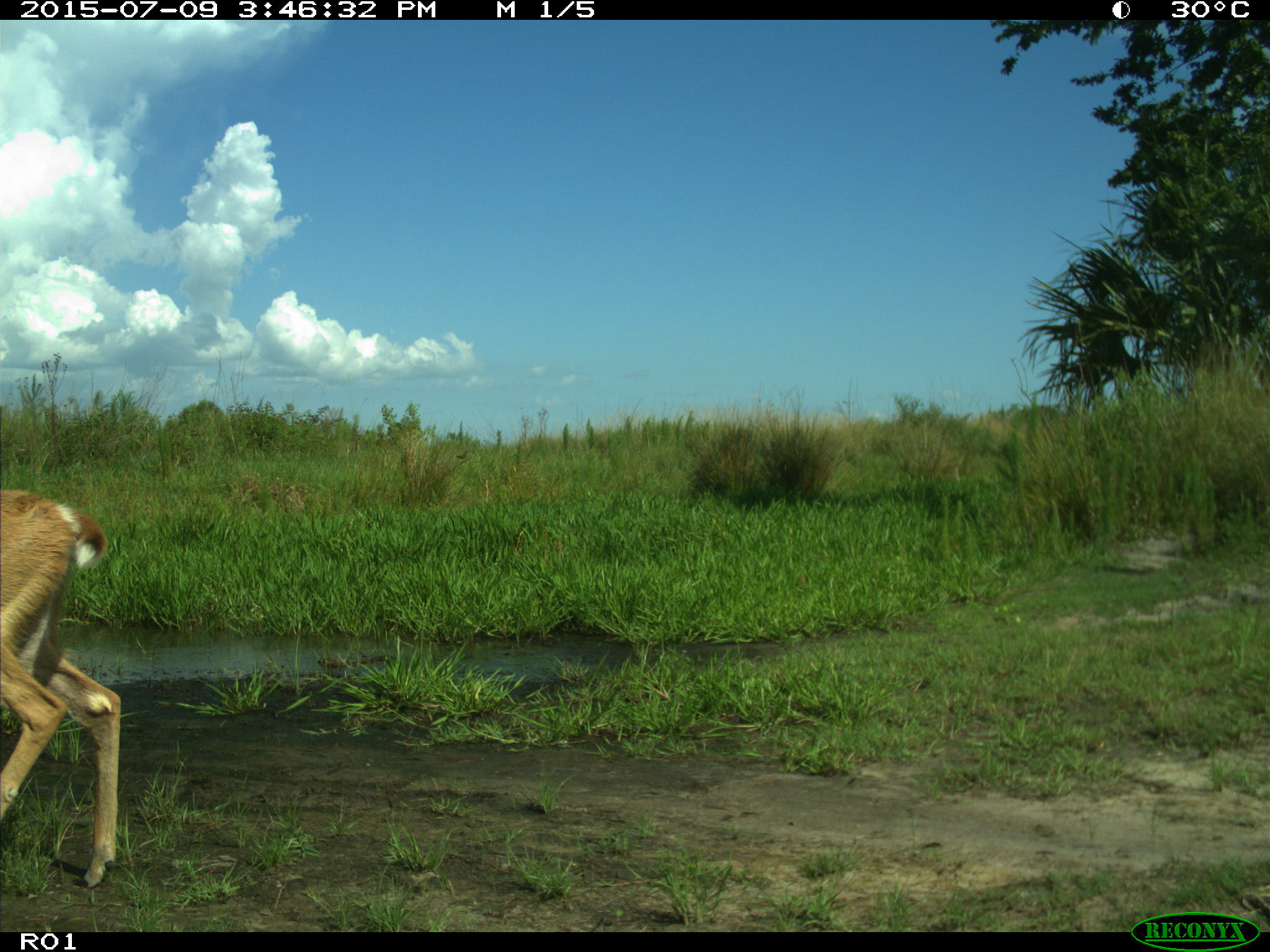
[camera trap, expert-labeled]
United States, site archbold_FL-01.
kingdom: Animalia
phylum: Chordata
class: Mammalia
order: Artiodactyla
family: Cervidae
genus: Odocoileus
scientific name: Odocoileus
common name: deer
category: unidentified deer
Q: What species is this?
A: Unidentified deer (deer) (Odocoileus).